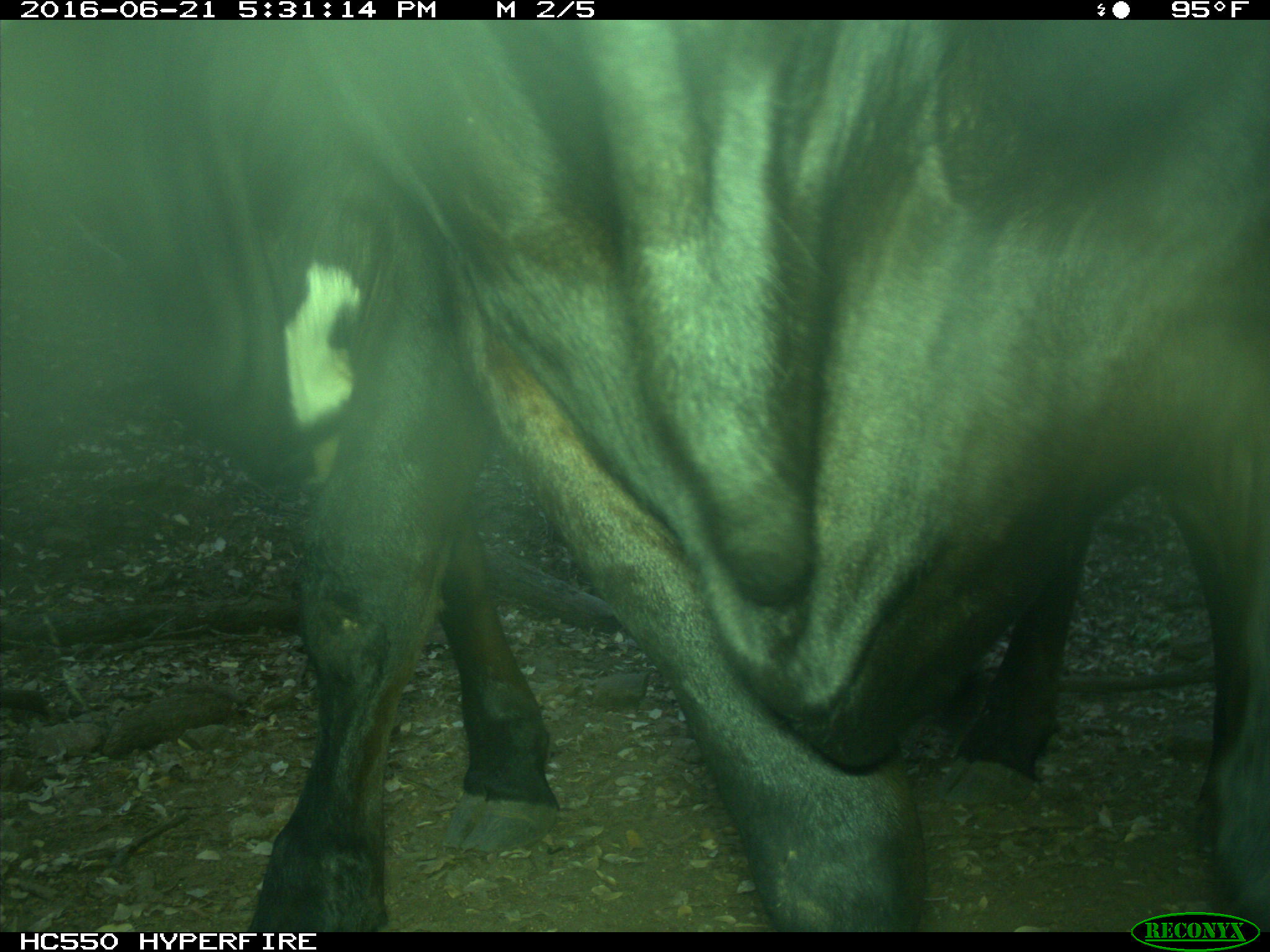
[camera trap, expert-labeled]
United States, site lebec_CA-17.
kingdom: Animalia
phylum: Chordata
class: Mammalia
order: Artiodactyla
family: Bovidae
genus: Bos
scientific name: Bos taurus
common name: domestic cow